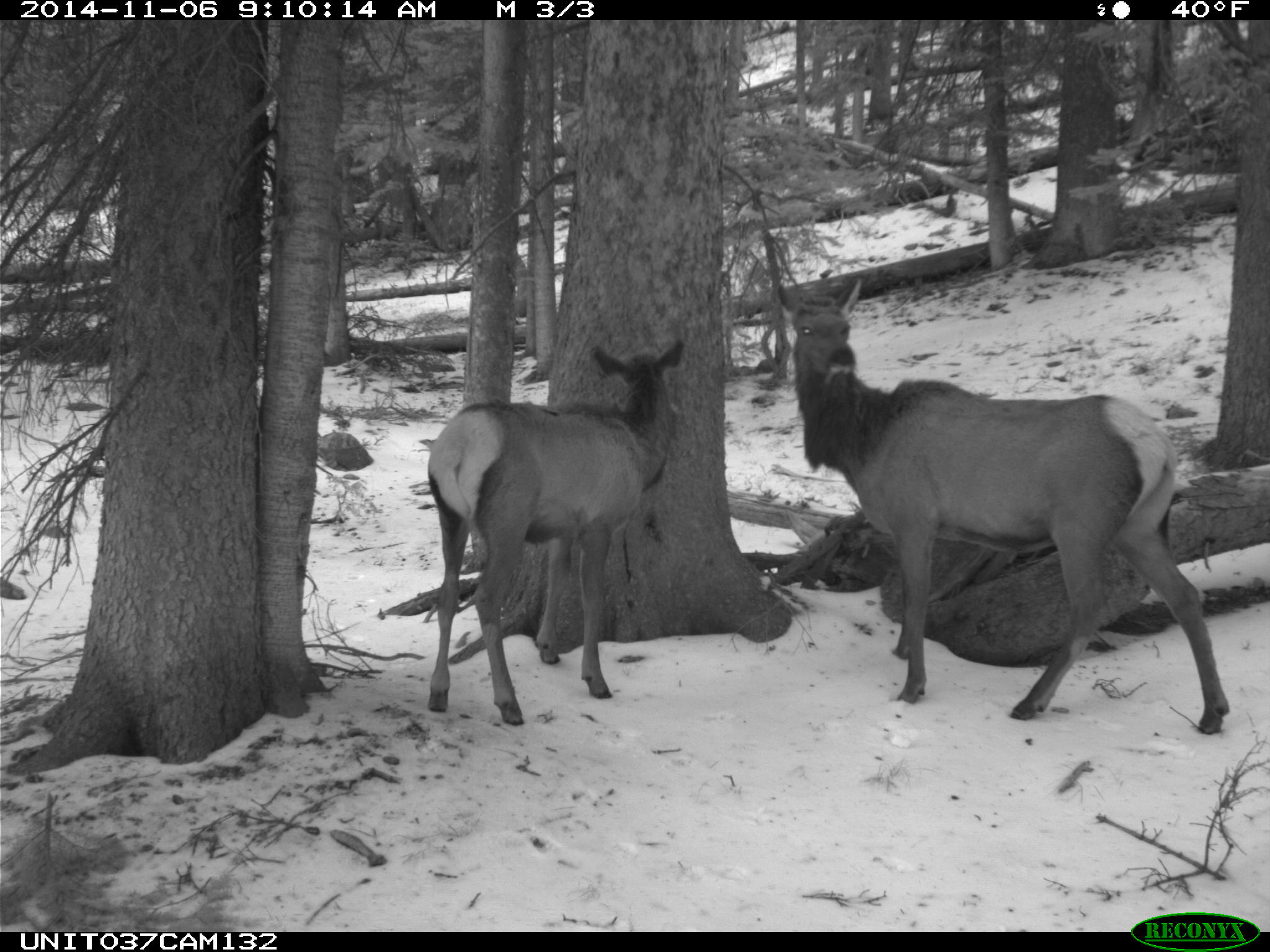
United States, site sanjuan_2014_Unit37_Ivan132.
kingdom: Animalia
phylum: Chordata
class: Mammalia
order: Artiodactyla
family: Cervidae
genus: Cervus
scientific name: Cervus elaphus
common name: red deer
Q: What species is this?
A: Cervus elaphus (red deer).